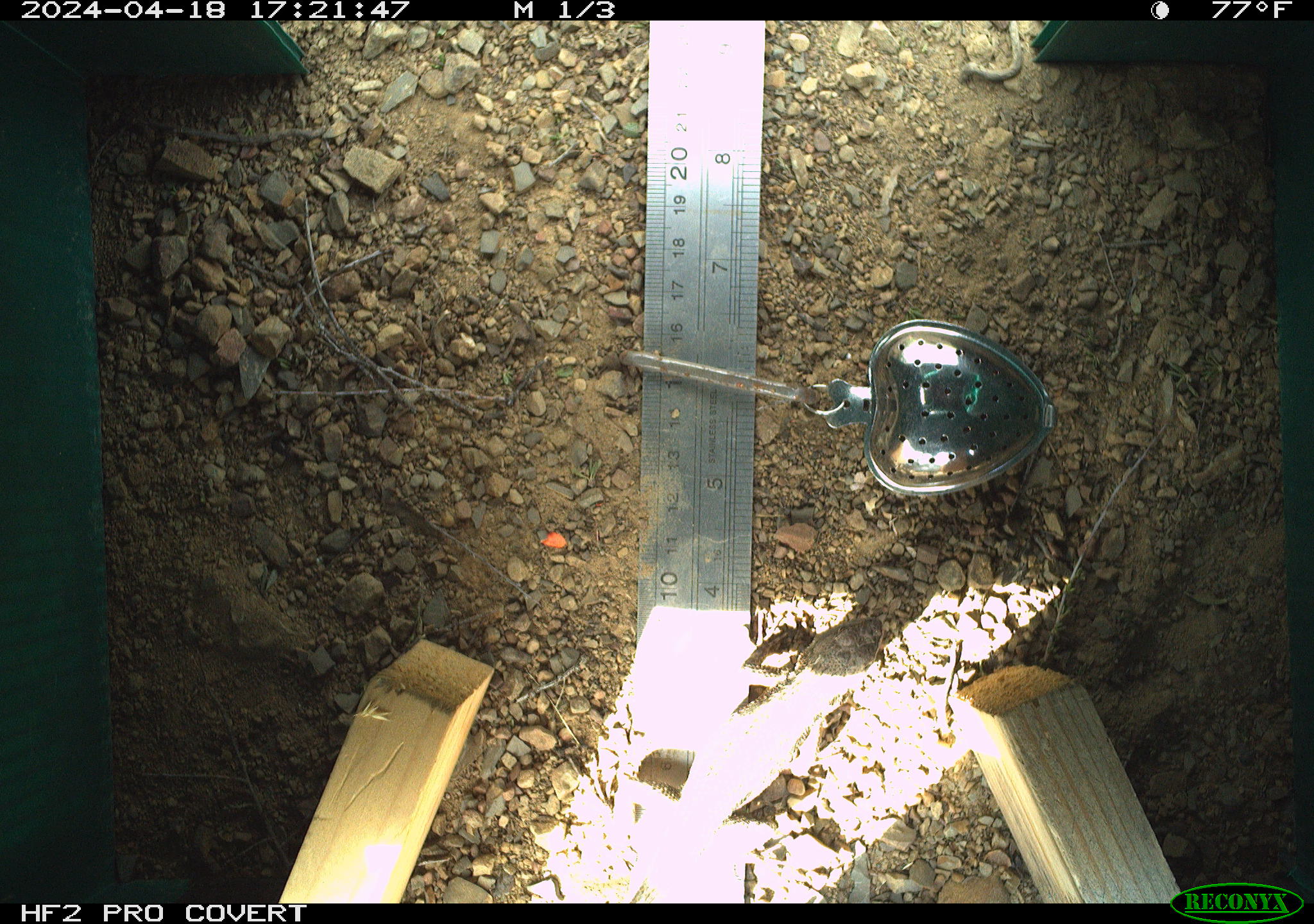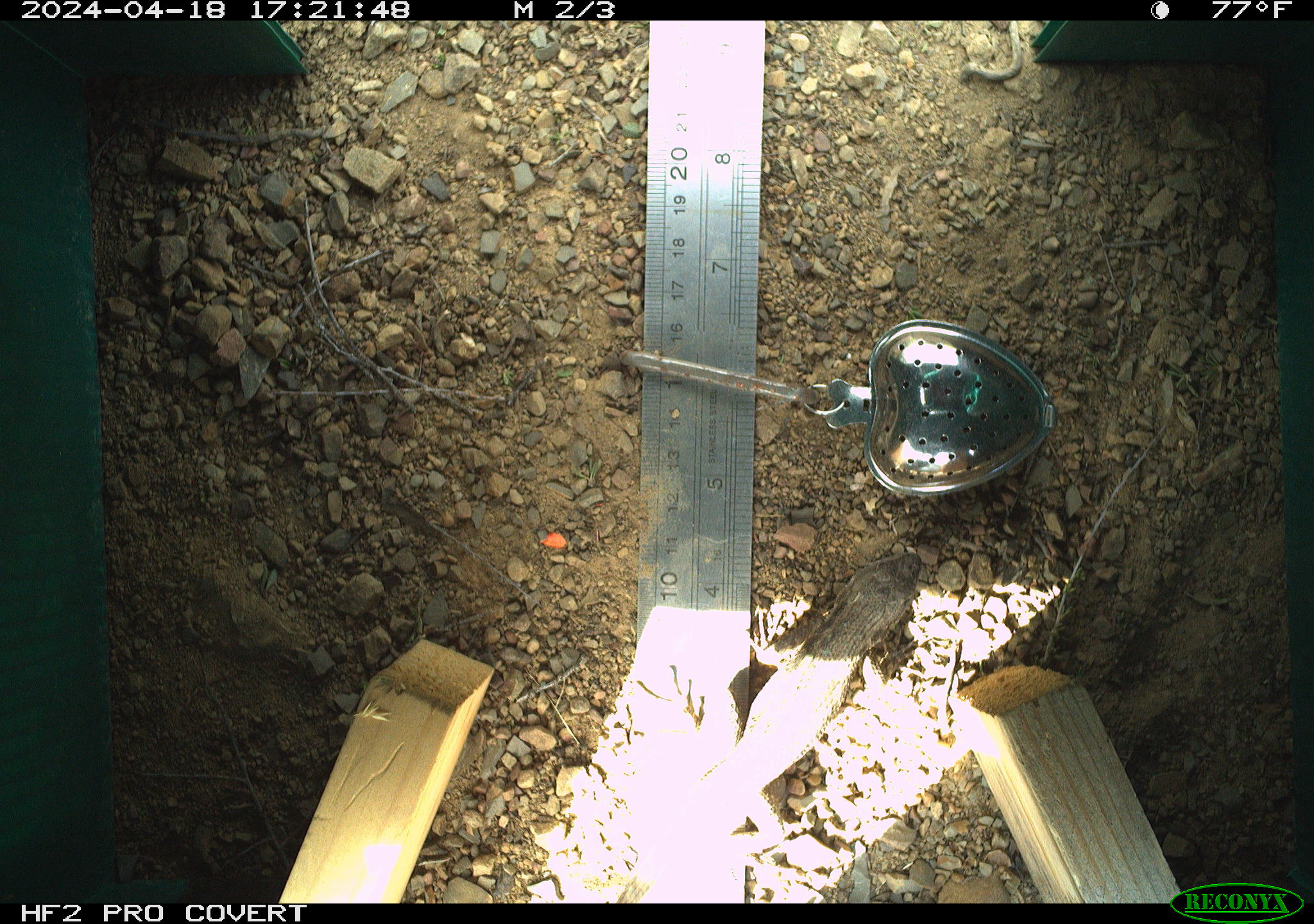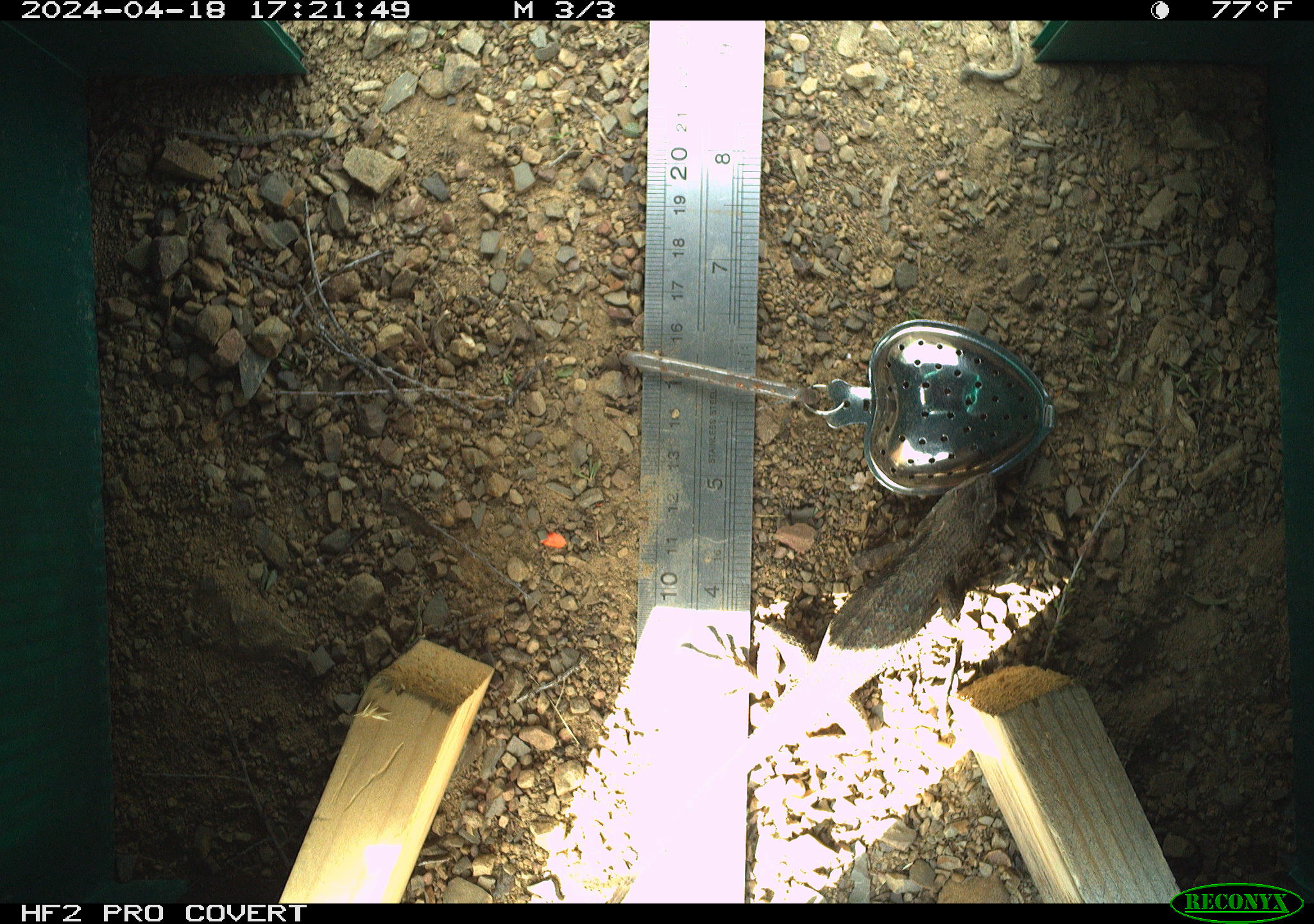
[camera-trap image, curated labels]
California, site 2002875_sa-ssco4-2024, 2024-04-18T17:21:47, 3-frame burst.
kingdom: Animalia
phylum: Chordata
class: Reptilia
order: Squamata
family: Phrynosomatidae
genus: Sceloporus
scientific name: Sceloporus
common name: spiny lizards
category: sceloporus species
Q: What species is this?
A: Sceloporus species (spiny lizards) (Sceloporus).